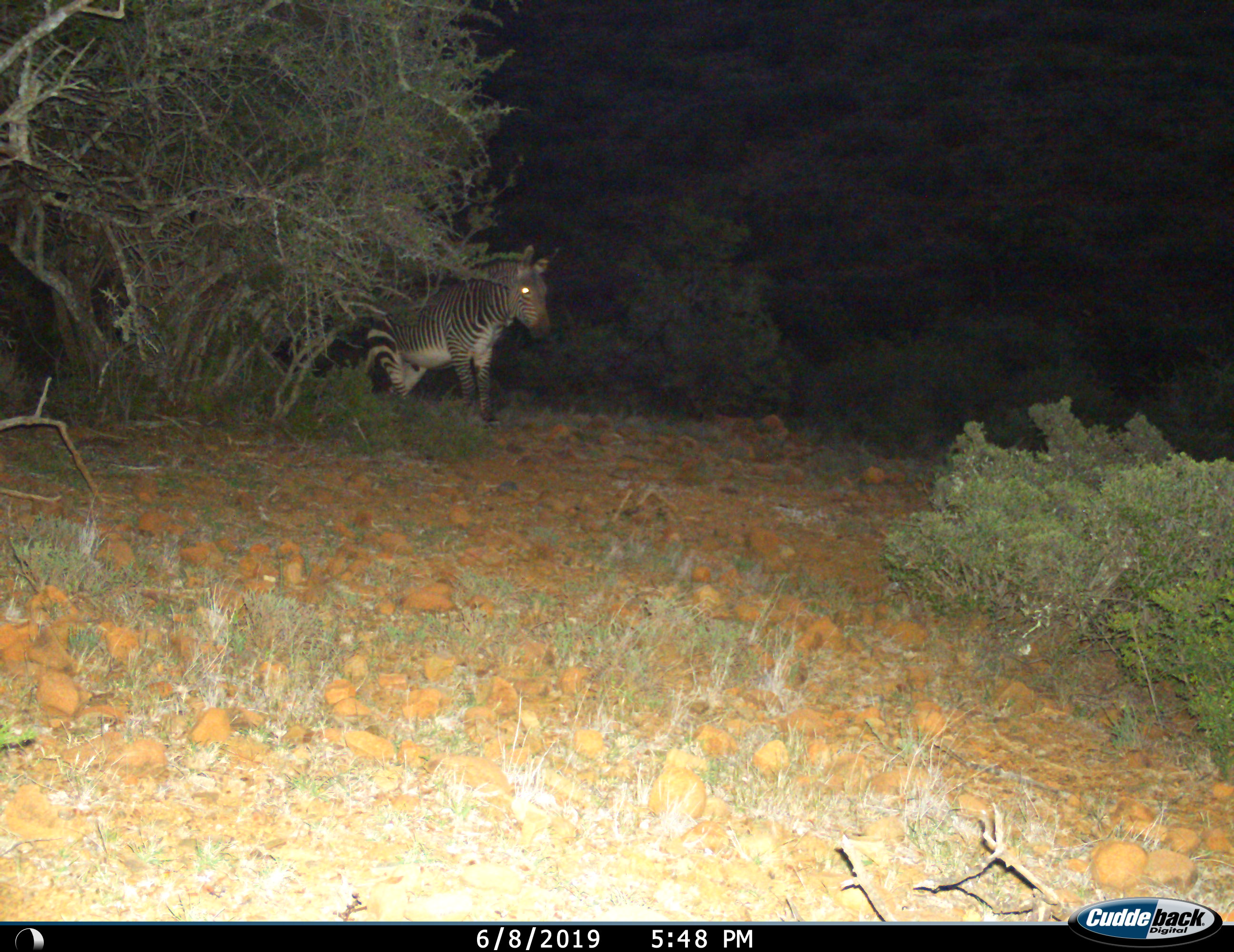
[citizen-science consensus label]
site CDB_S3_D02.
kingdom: Animalia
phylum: Chordata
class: Mammalia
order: Perissodactyla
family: Equidae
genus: Equus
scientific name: Equus zebra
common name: mountain zebra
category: zebramountain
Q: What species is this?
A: Zebramountain (mountain zebra) (Equus zebra).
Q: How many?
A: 1.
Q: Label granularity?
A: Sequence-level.